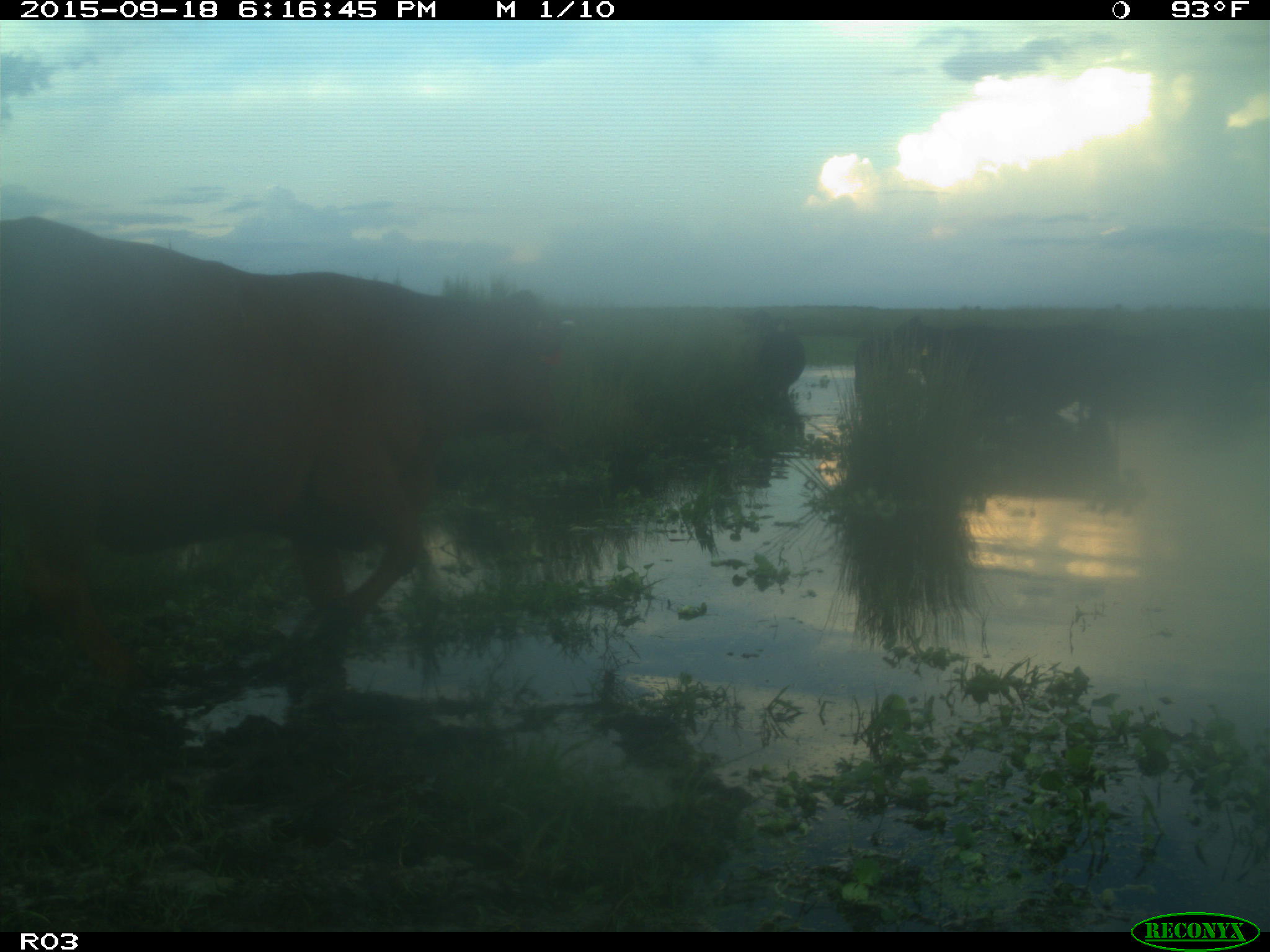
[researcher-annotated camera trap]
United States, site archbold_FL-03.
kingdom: Animalia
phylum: Chordata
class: Mammalia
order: Artiodactyla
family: Bovidae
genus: Bos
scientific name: Bos taurus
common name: domestic cow